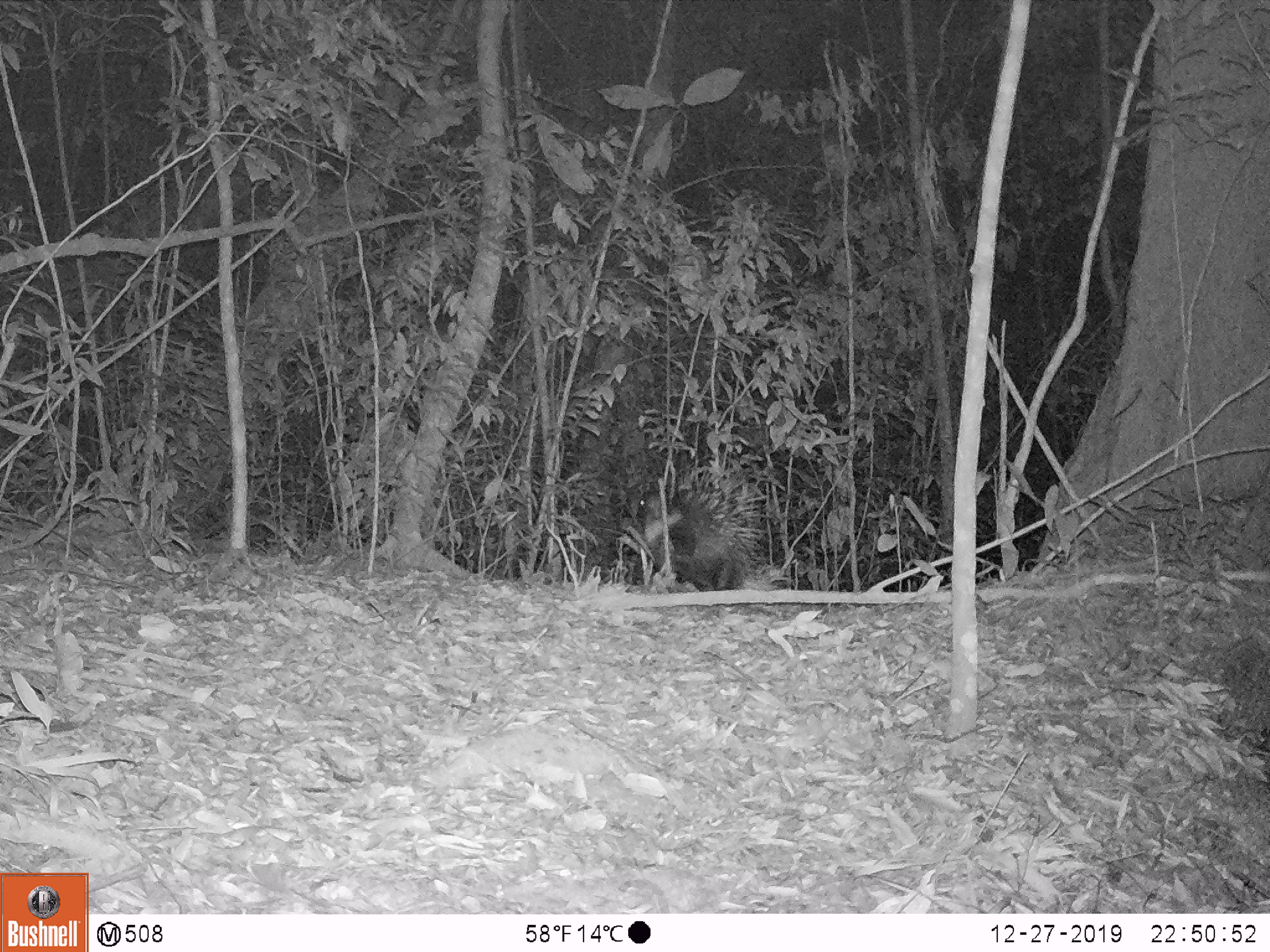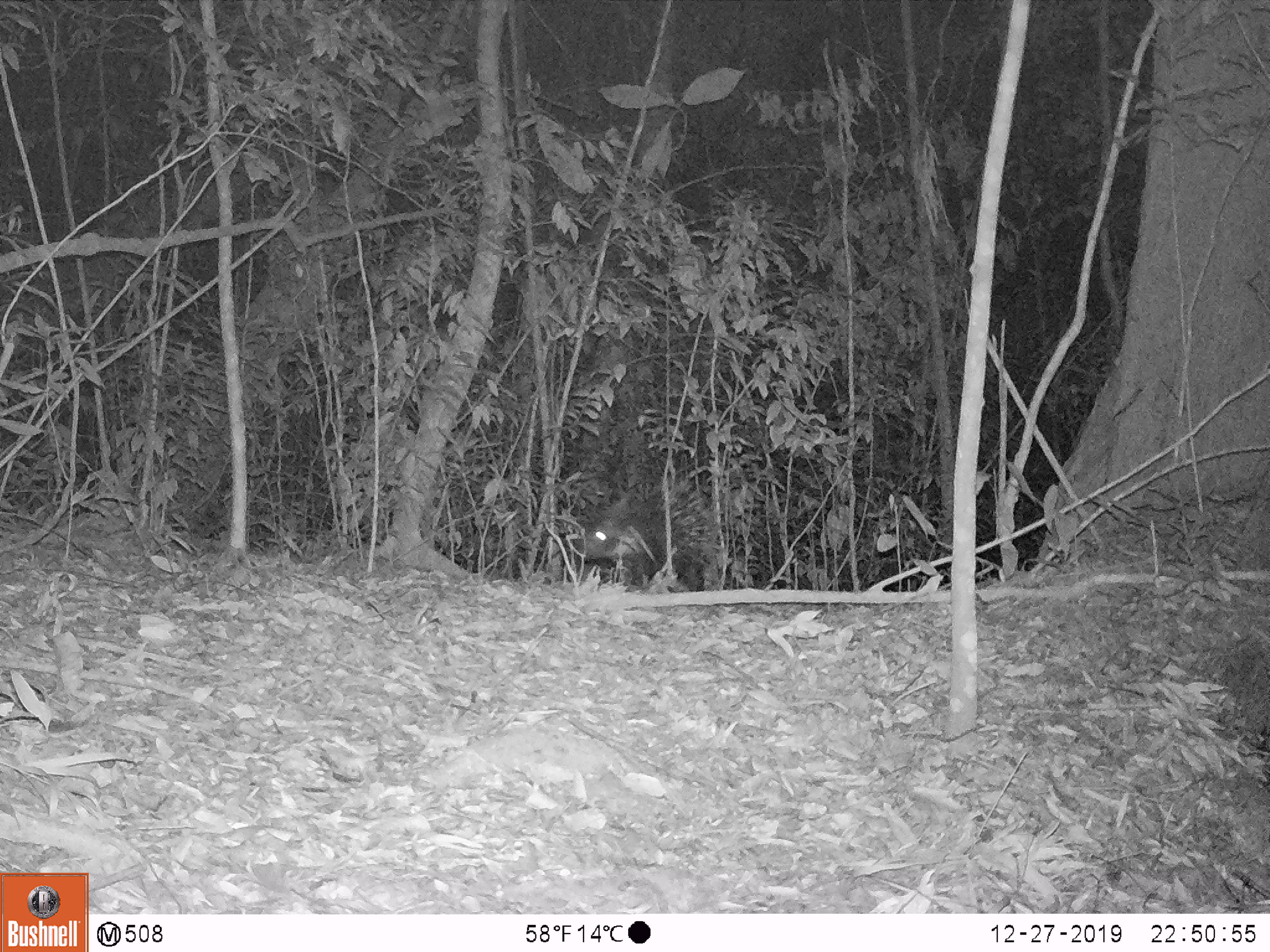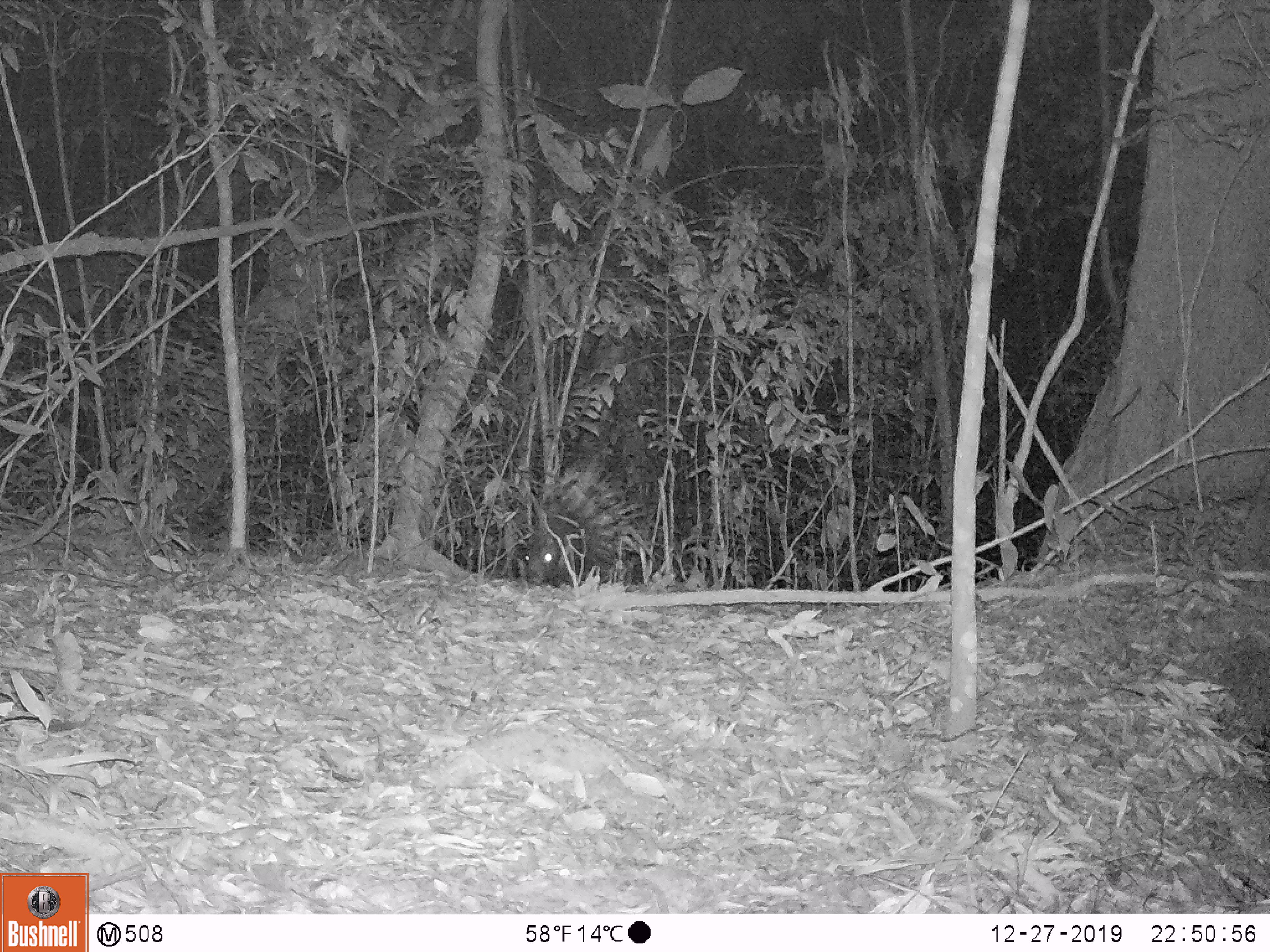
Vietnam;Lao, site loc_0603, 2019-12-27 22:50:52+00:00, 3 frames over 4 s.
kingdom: Animalia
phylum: Chordata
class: Mammalia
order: Rodentia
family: Hystricidae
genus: Hystrix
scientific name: Hystrix brachyura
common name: malayan porcupine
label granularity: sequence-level